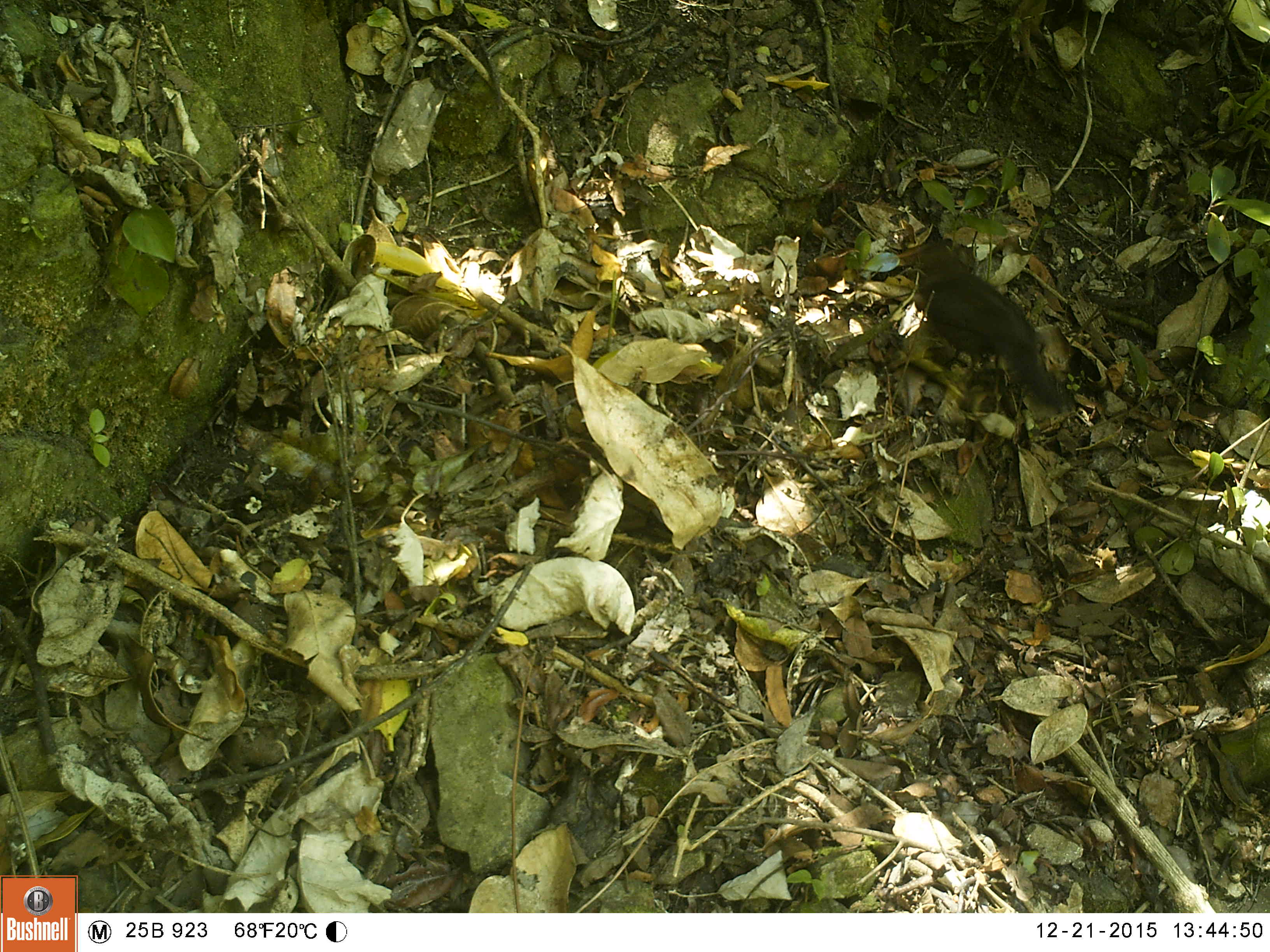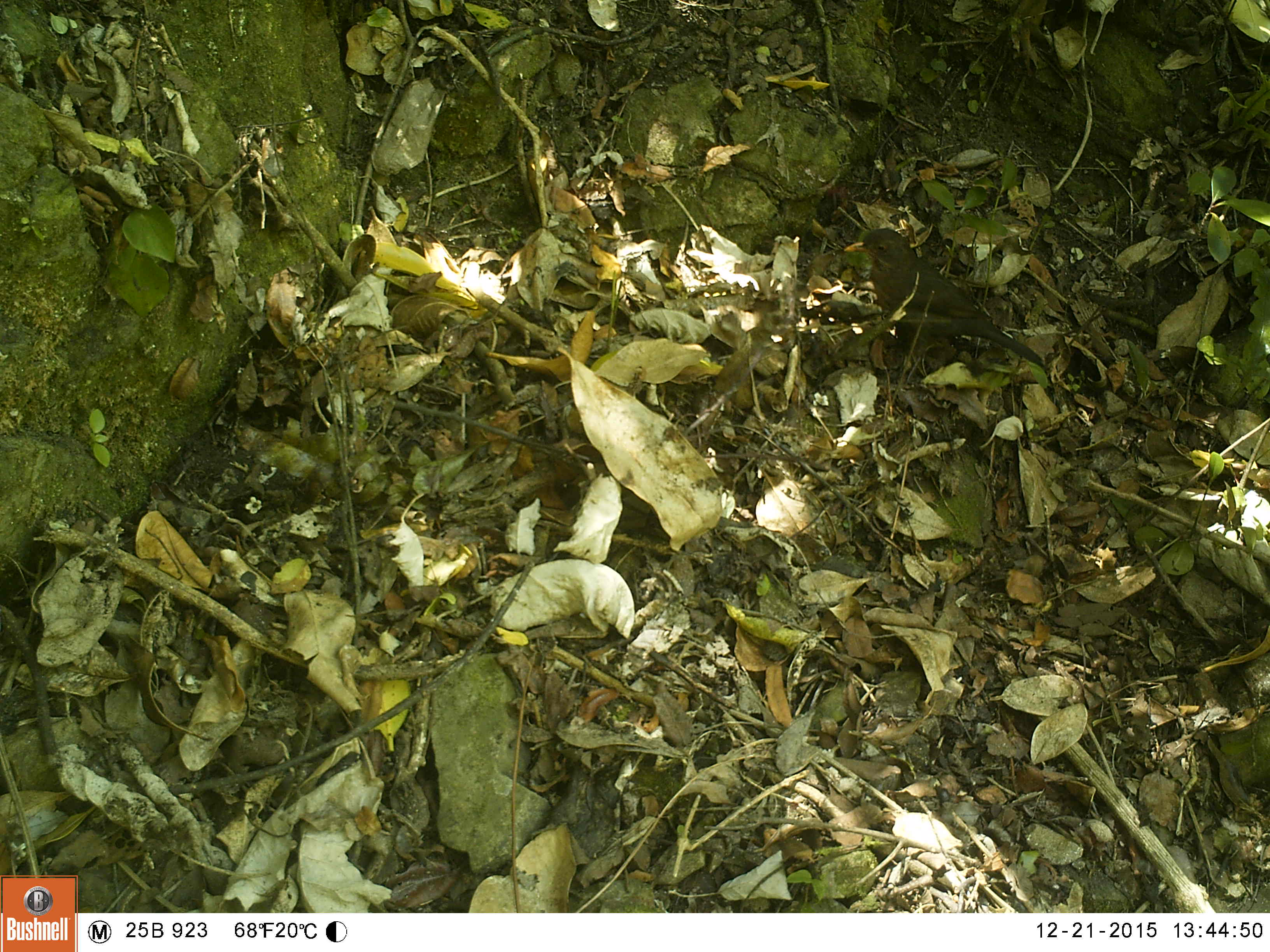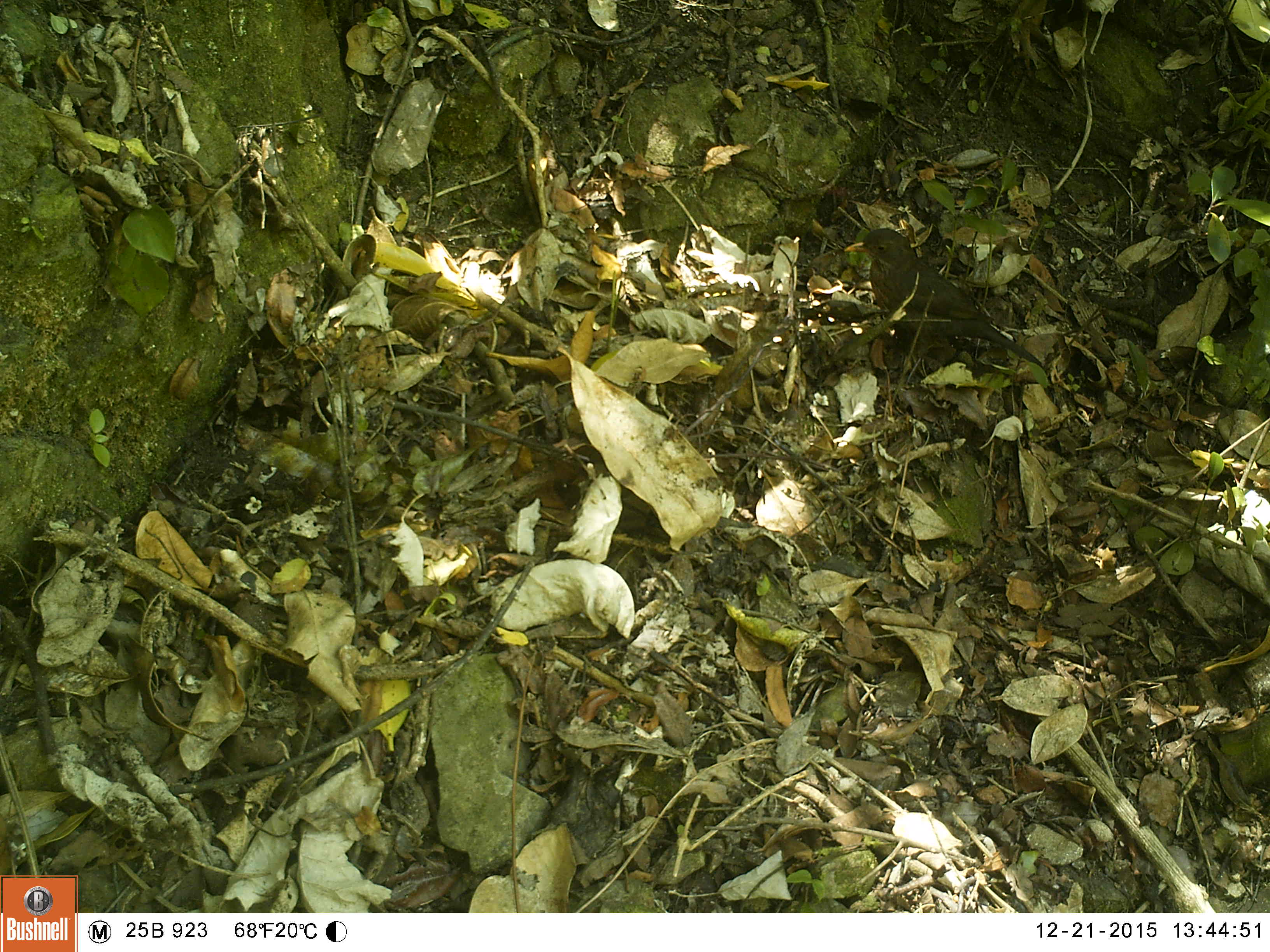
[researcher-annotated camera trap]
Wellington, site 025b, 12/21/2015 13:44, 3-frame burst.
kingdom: Animalia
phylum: Chordata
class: Aves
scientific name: Aves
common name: bird